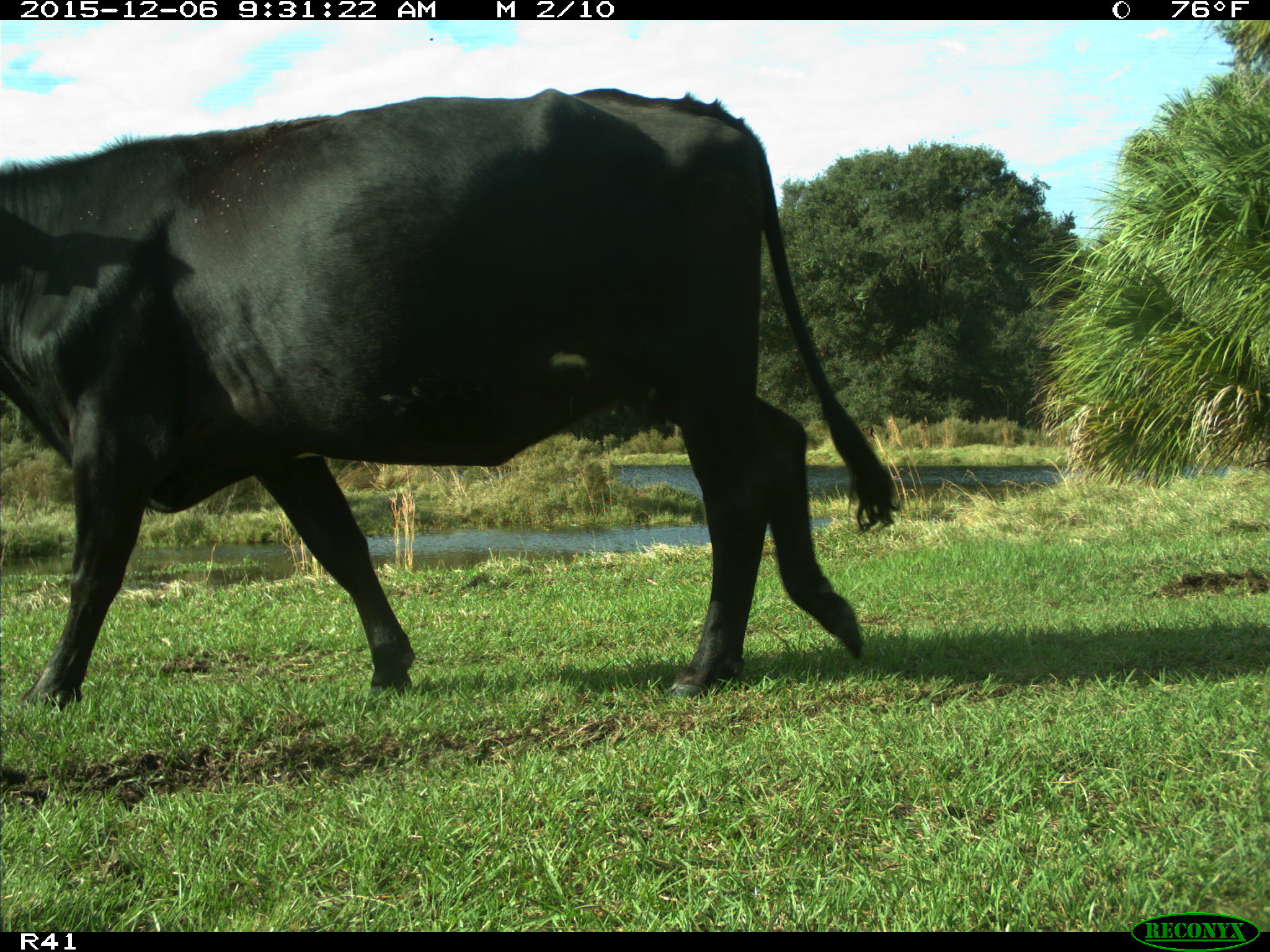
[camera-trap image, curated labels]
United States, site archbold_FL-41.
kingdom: Animalia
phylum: Chordata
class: Mammalia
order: Artiodactyla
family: Bovidae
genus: Bos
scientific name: Bos taurus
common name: domestic cow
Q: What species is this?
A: Bos taurus (domestic cow).